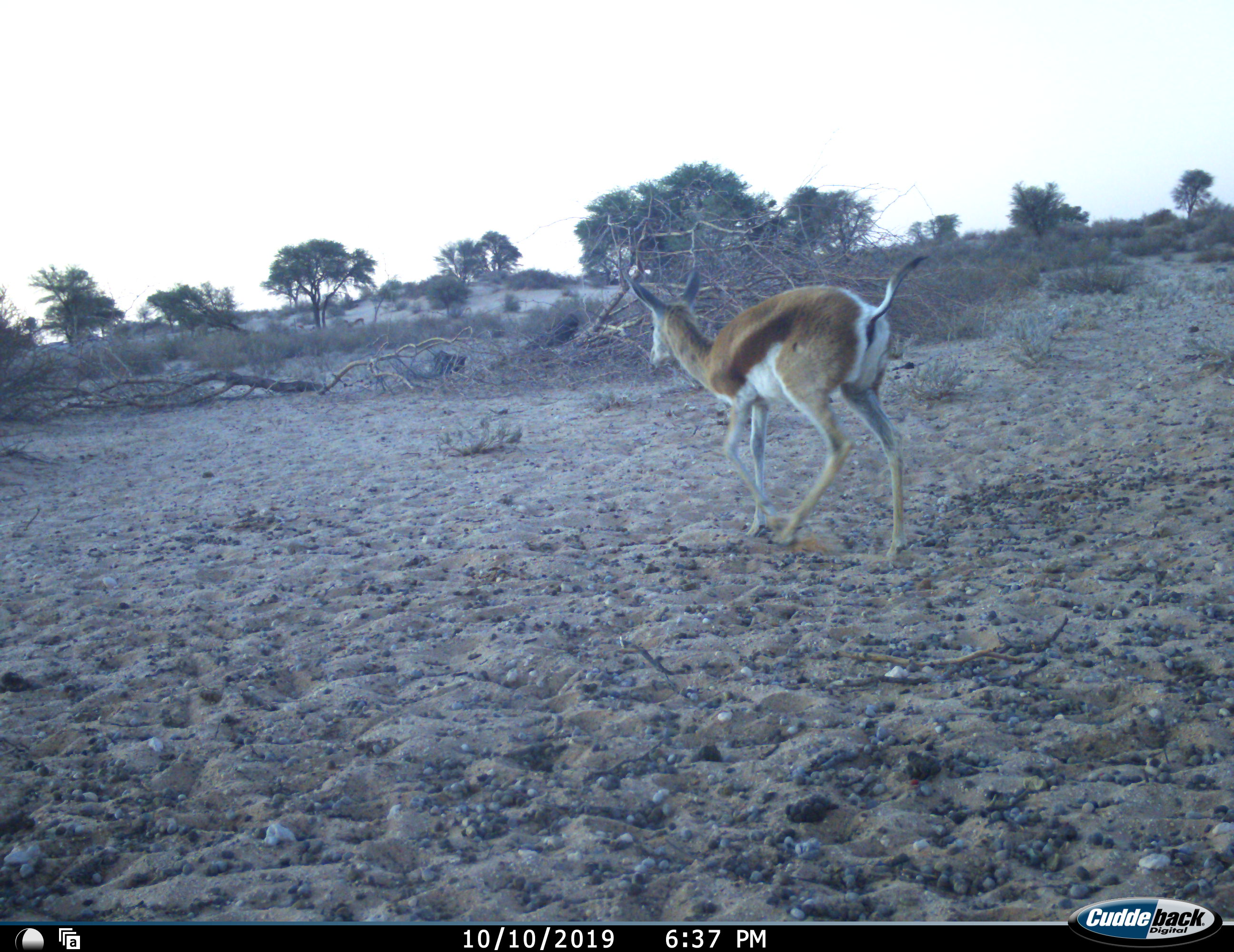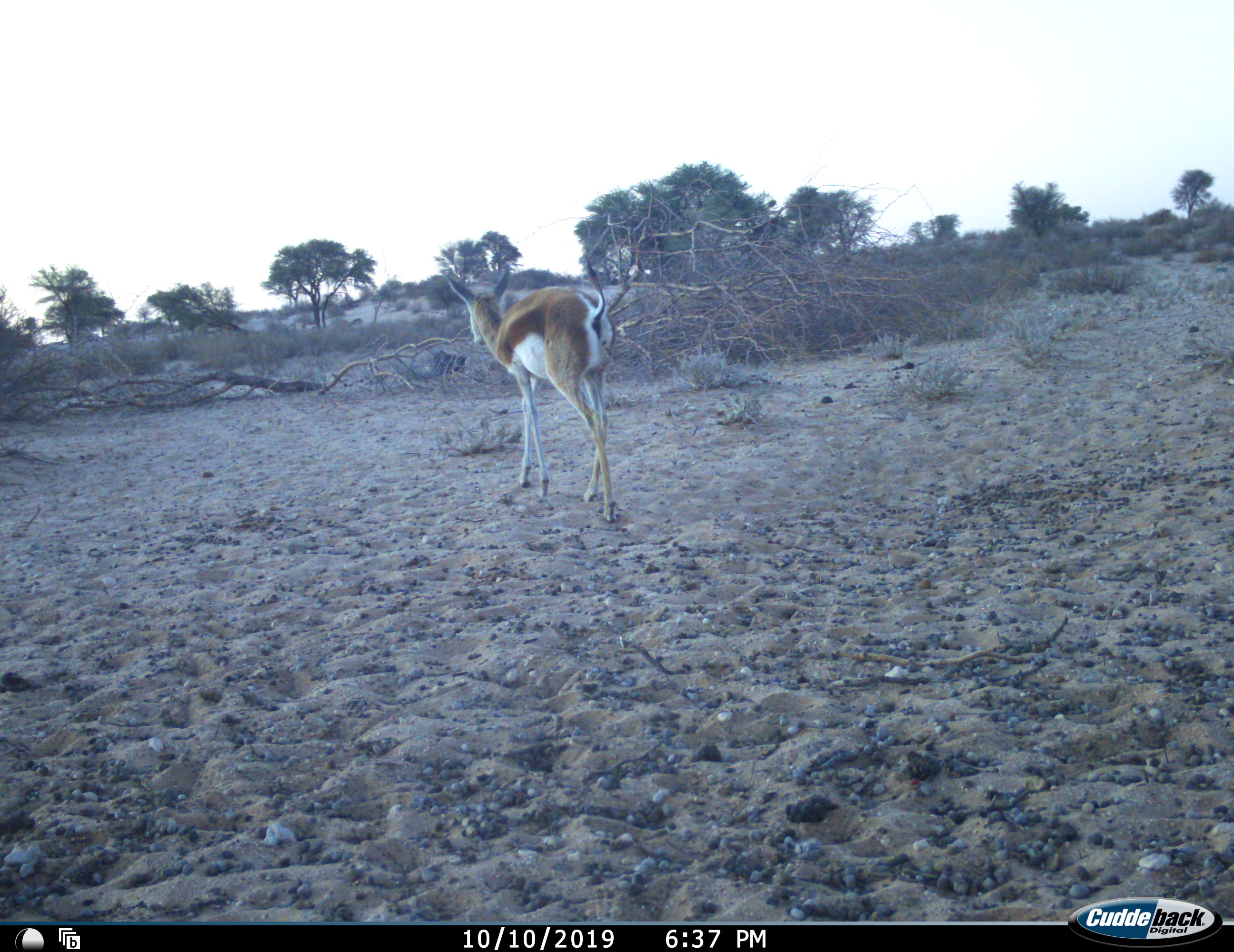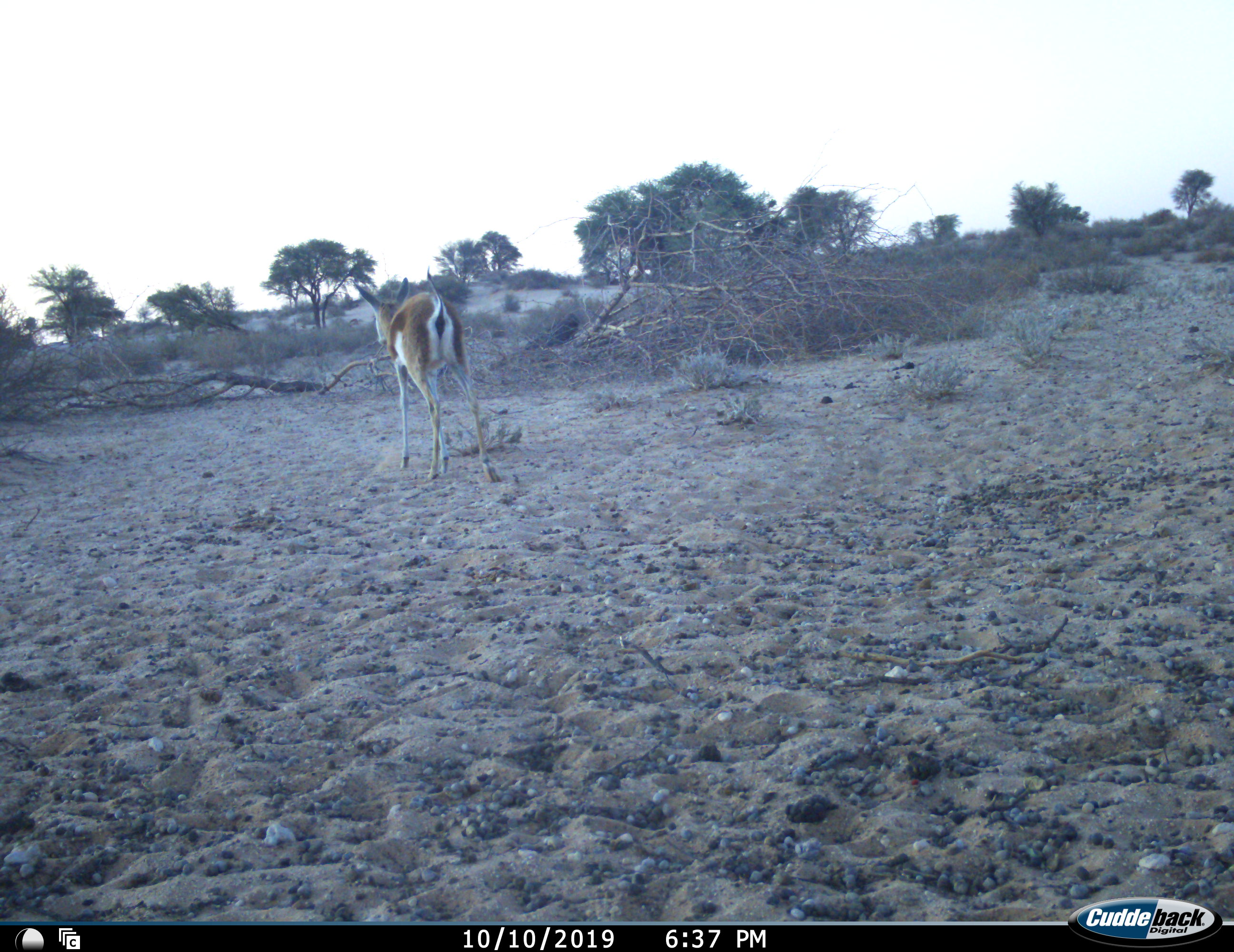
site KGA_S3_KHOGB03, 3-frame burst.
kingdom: Animalia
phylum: Chordata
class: Mammalia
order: Artiodactyla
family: Bovidae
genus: Antidorcas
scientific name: Antidorcas marsupialis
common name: springbok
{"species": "springbok (Antidorcas marsupialis)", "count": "1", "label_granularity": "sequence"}